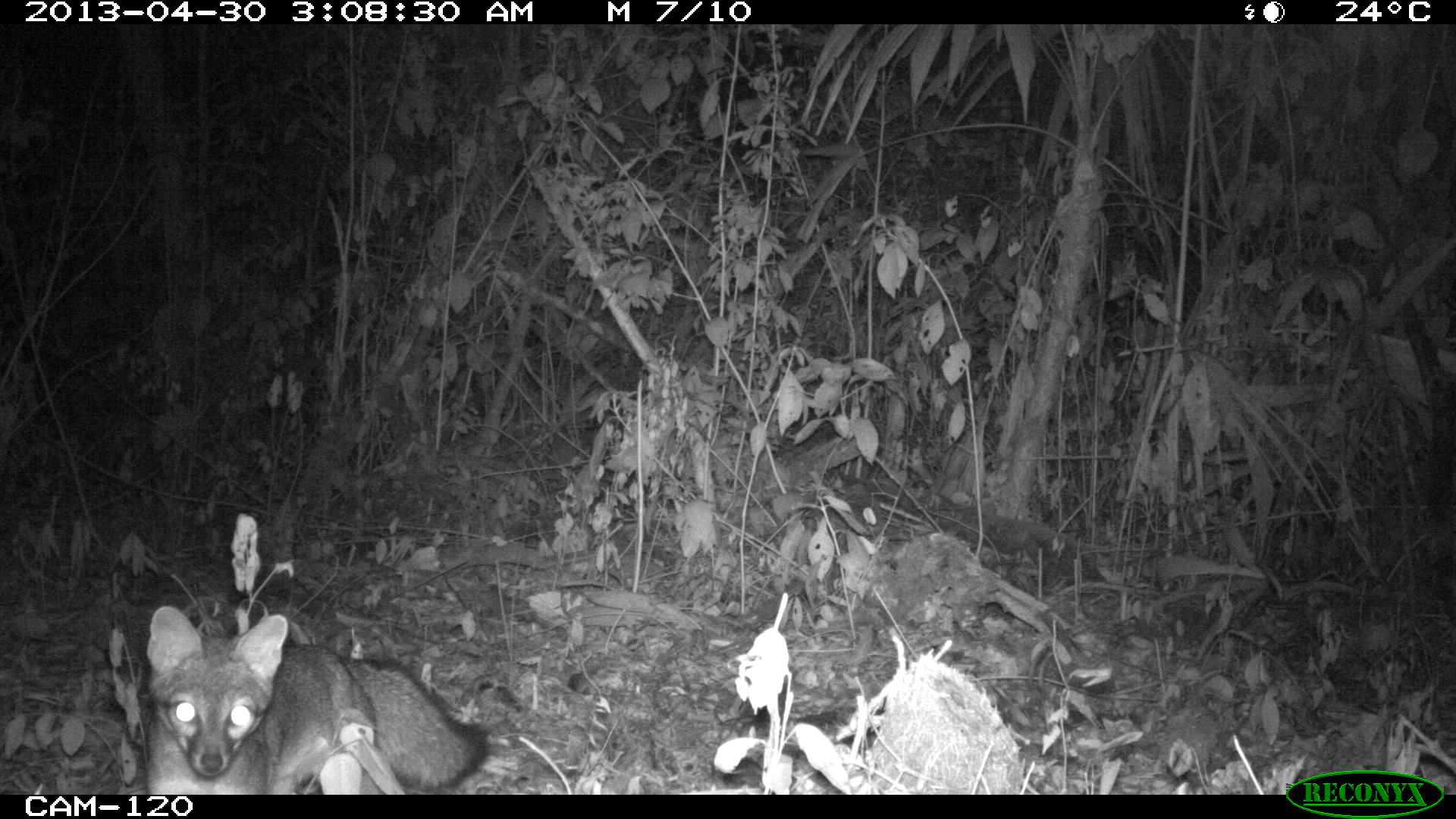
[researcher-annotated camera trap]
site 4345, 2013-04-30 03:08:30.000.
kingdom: Animalia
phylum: Chordata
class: Mammalia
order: Carnivora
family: Canidae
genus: Urocyon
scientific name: Urocyon cinereoargenteus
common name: gray fox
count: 1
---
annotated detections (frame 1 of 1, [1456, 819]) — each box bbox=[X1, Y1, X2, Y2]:
urocyon cinereoargenteus: bbox=[143, 603, 485, 794]